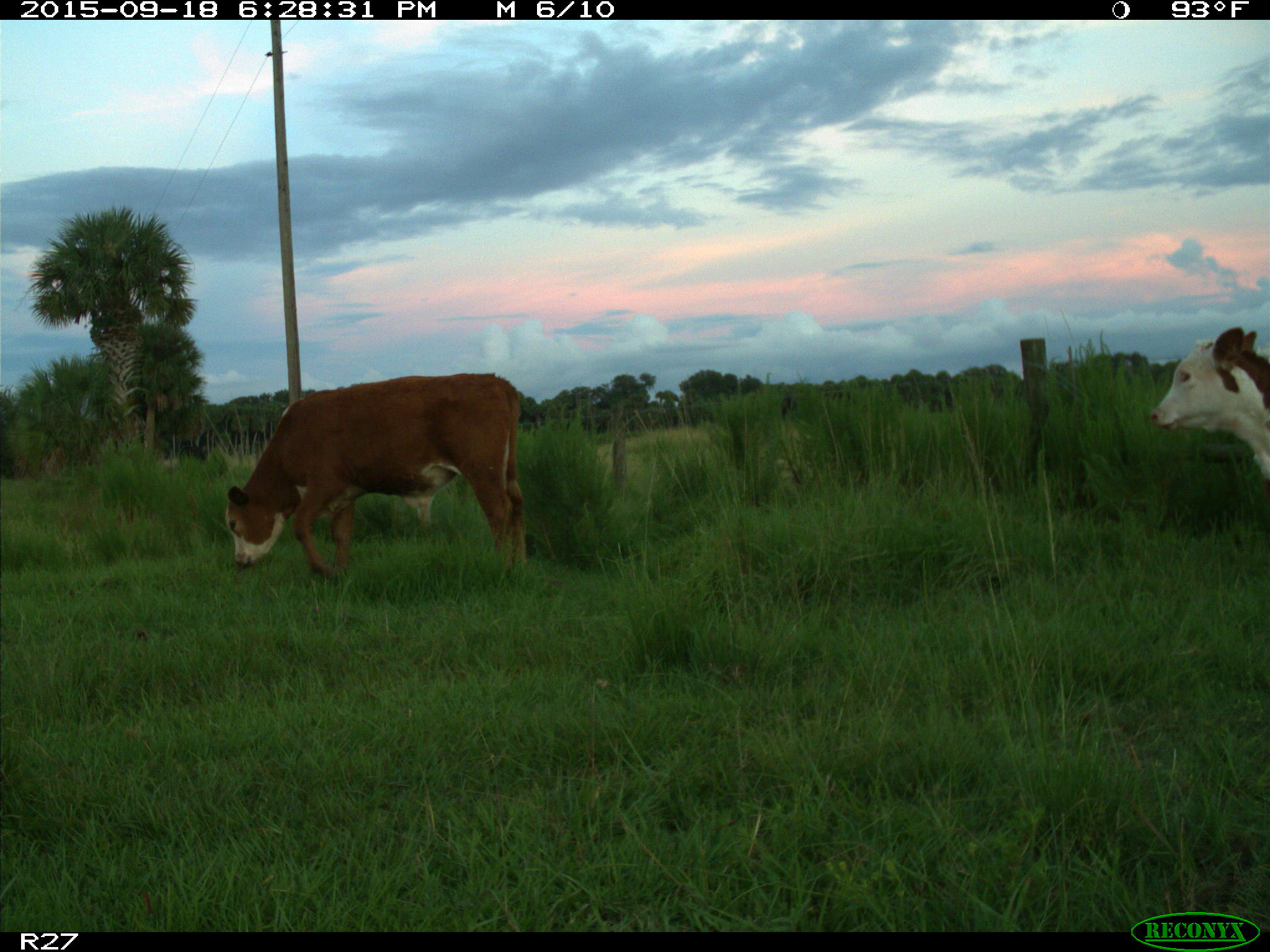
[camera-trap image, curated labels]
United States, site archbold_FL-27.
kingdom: Animalia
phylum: Chordata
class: Mammalia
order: Artiodactyla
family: Bovidae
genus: Bos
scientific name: Bos taurus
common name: domestic cow